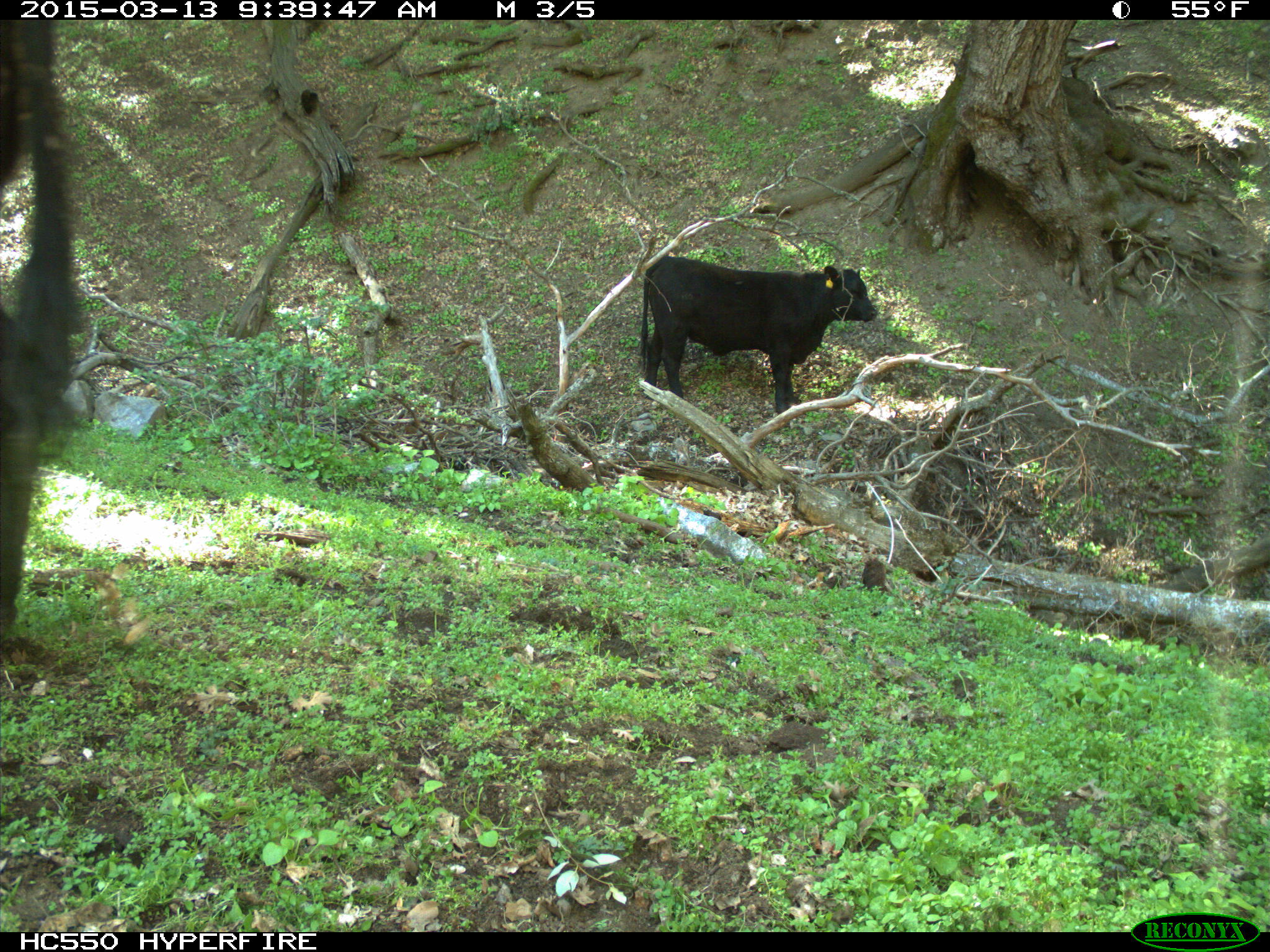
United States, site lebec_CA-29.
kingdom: Animalia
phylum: Chordata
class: Mammalia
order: Artiodactyla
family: Bovidae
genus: Bos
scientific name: Bos taurus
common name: domestic cow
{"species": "Bos taurus (domestic cow)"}